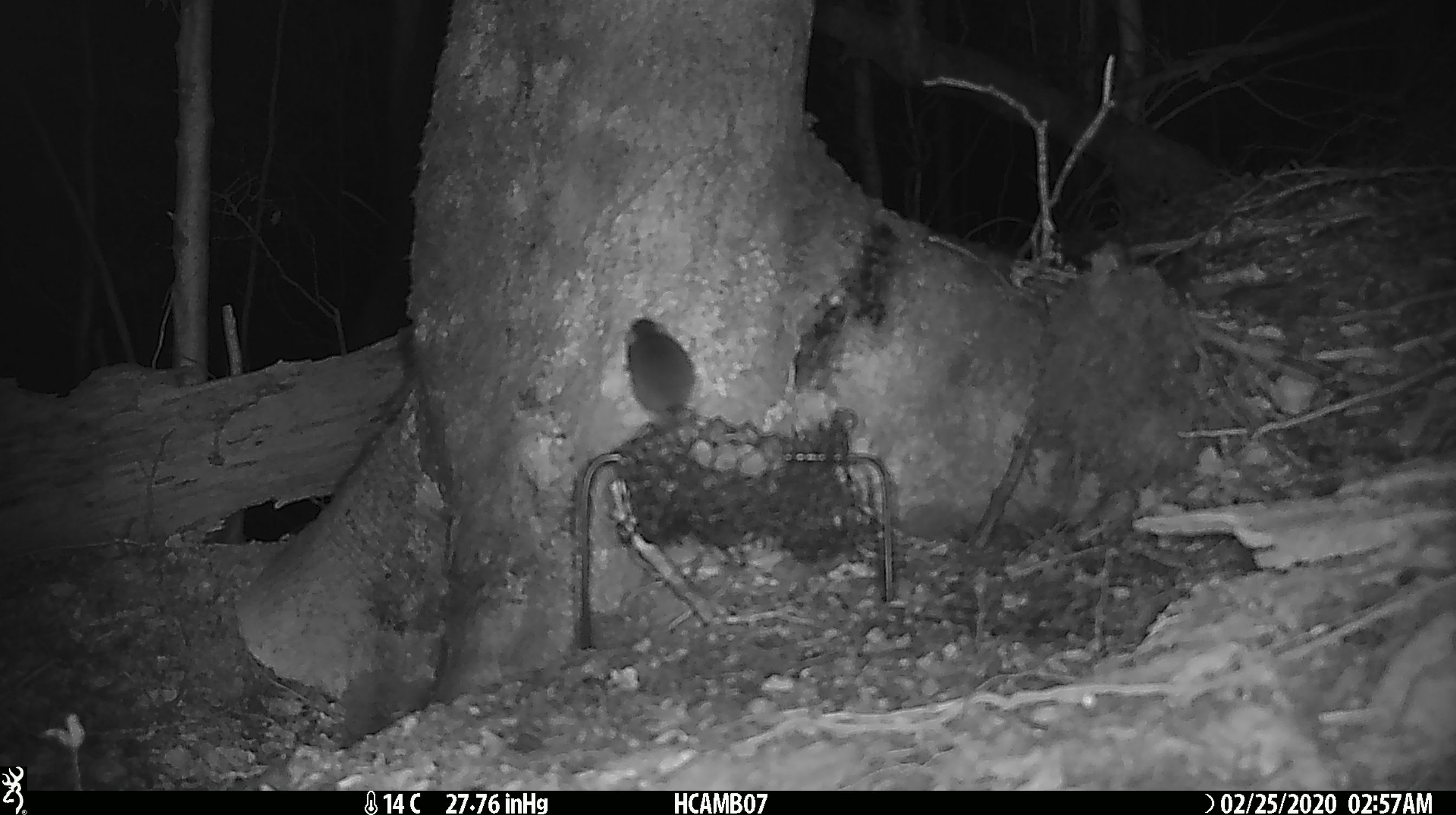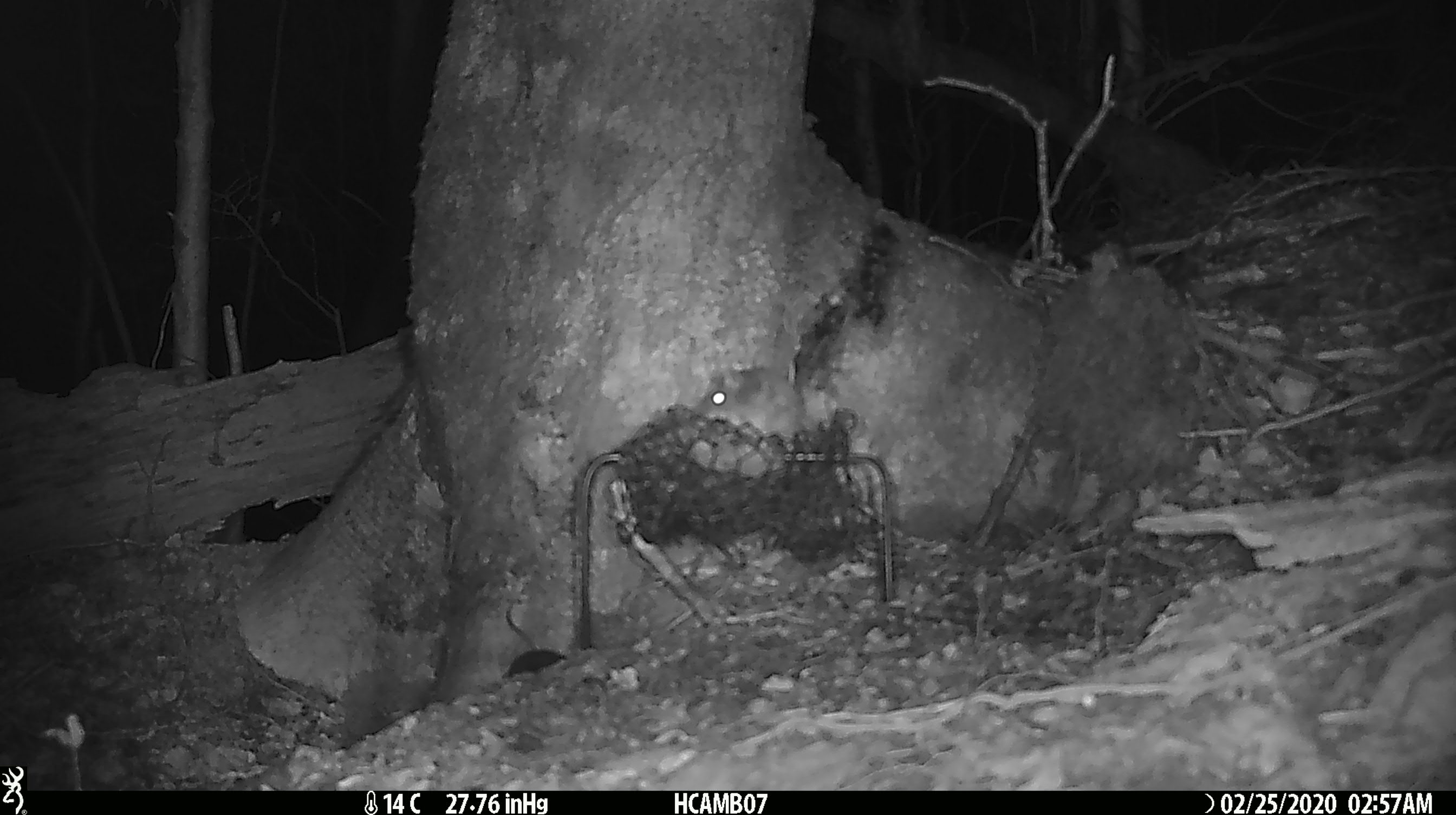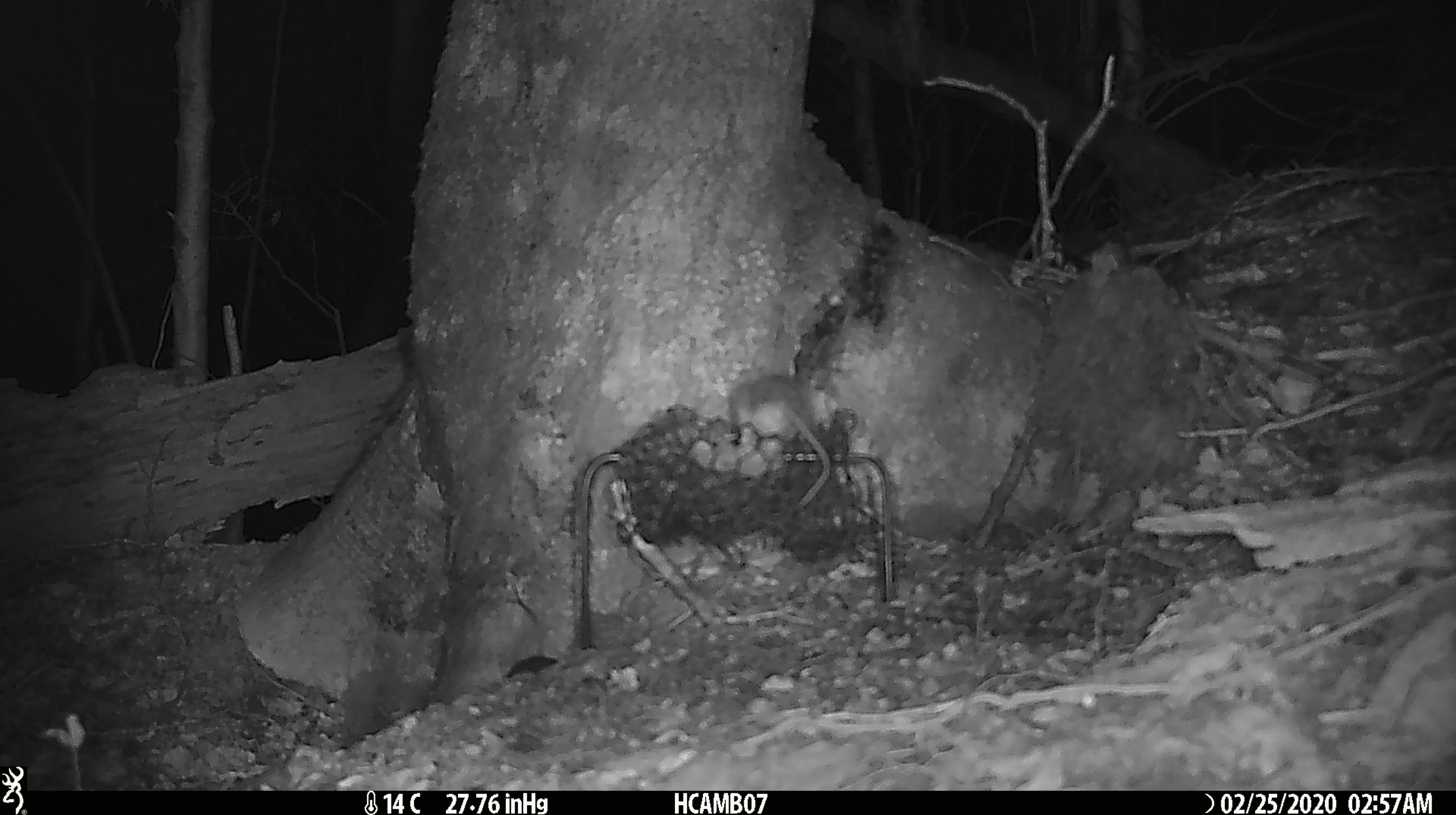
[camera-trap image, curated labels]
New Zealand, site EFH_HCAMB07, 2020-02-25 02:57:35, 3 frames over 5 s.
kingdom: Animalia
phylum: Chordata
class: Mammalia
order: Rodentia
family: Muridae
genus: Mus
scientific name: Mus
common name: mouse